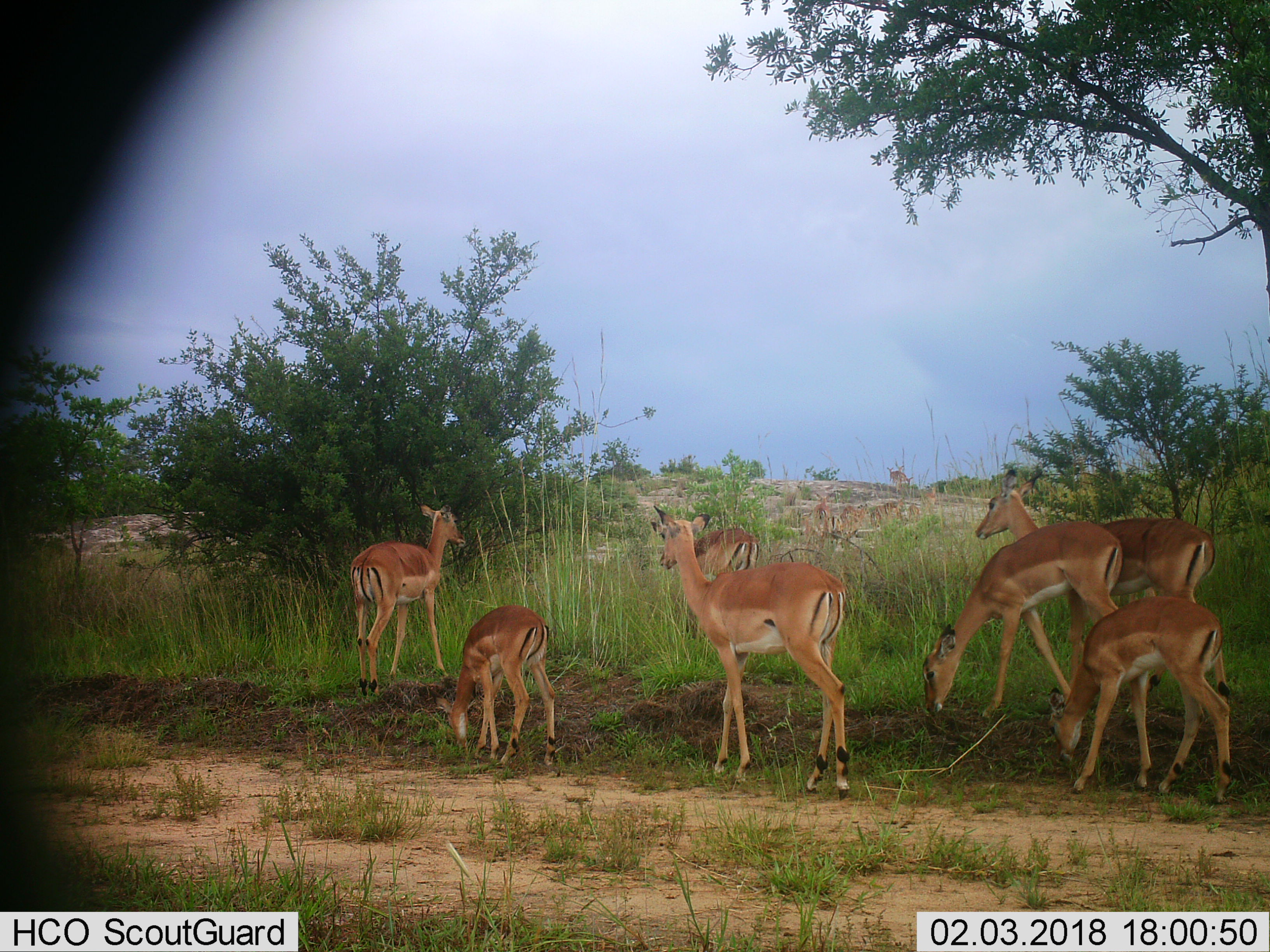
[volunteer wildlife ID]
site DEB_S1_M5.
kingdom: Animalia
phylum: Chordata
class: Mammalia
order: Artiodactyla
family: Bovidae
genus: Aepyceros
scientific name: Aepyceros melampus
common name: impala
Impala (Aepyceros melampus), count 11-50. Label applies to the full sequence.